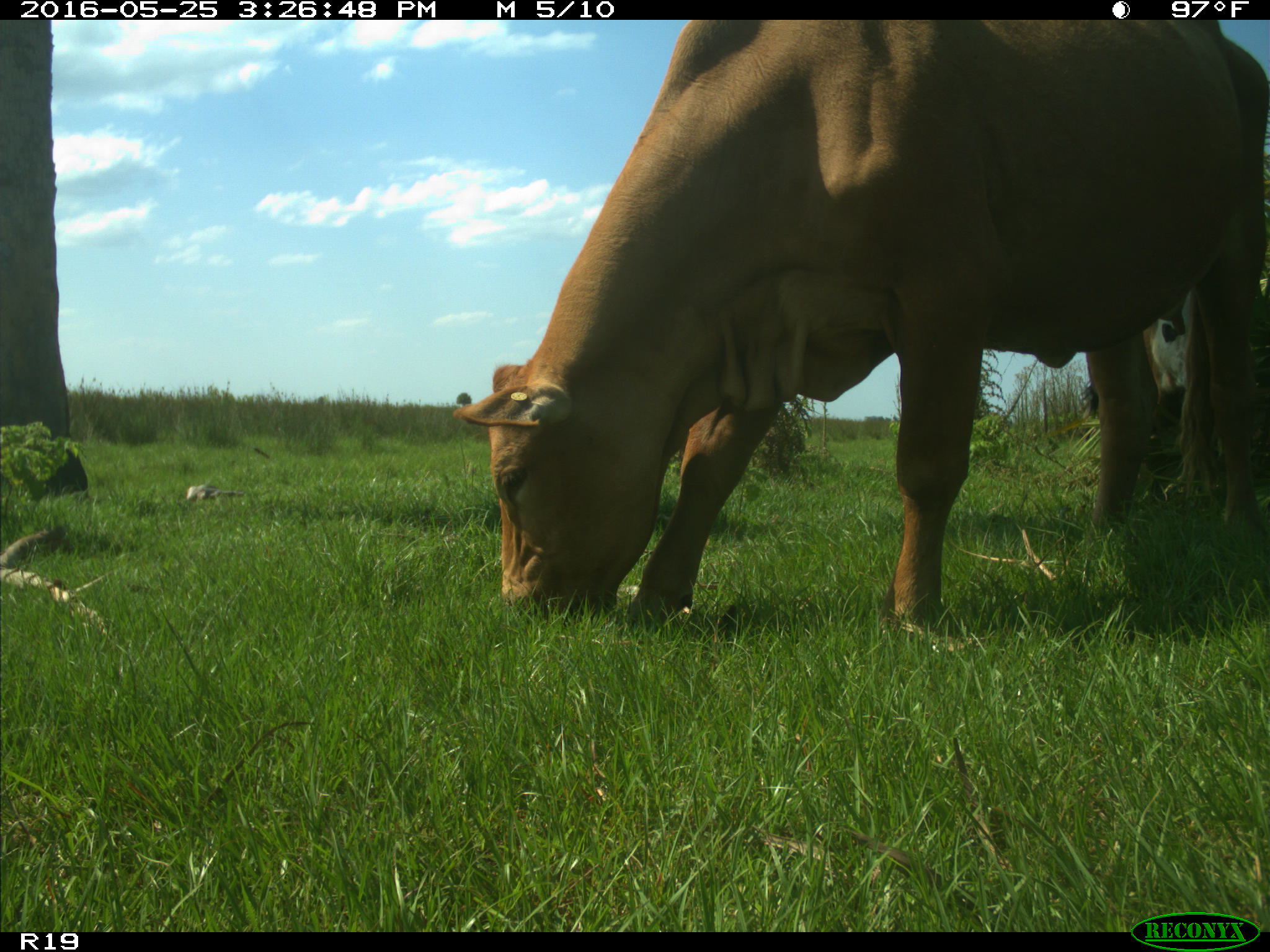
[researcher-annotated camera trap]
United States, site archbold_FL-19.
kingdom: Animalia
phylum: Chordata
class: Mammalia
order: Artiodactyla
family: Bovidae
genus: Bos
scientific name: Bos taurus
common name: domestic cow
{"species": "Bos taurus (domestic cow)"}